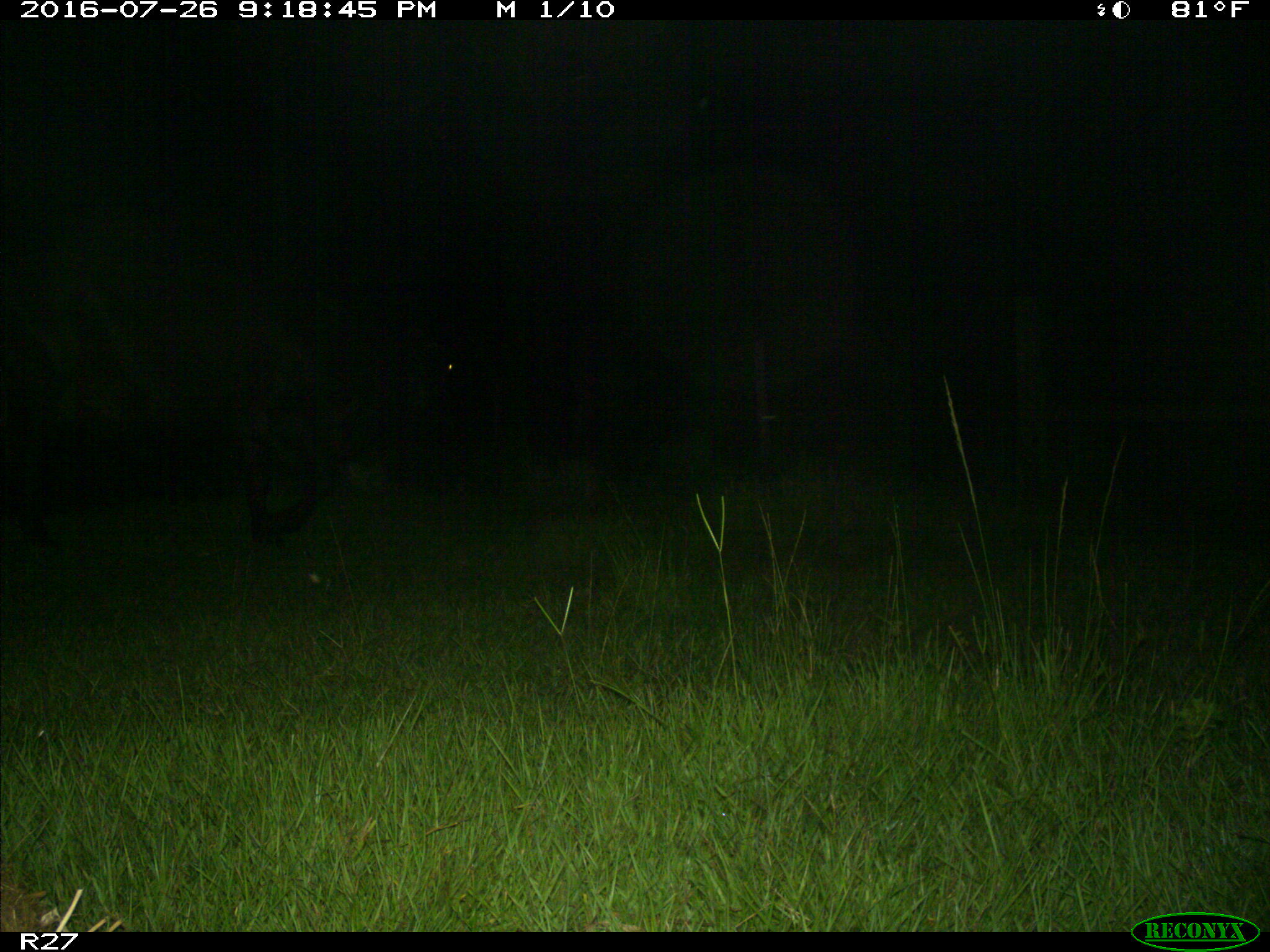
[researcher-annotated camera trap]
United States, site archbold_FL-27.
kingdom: Animalia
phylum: Chordata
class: Mammalia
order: Artiodactyla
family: Bovidae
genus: Bos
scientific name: Bos taurus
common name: domestic cow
Bos taurus (domestic cow).